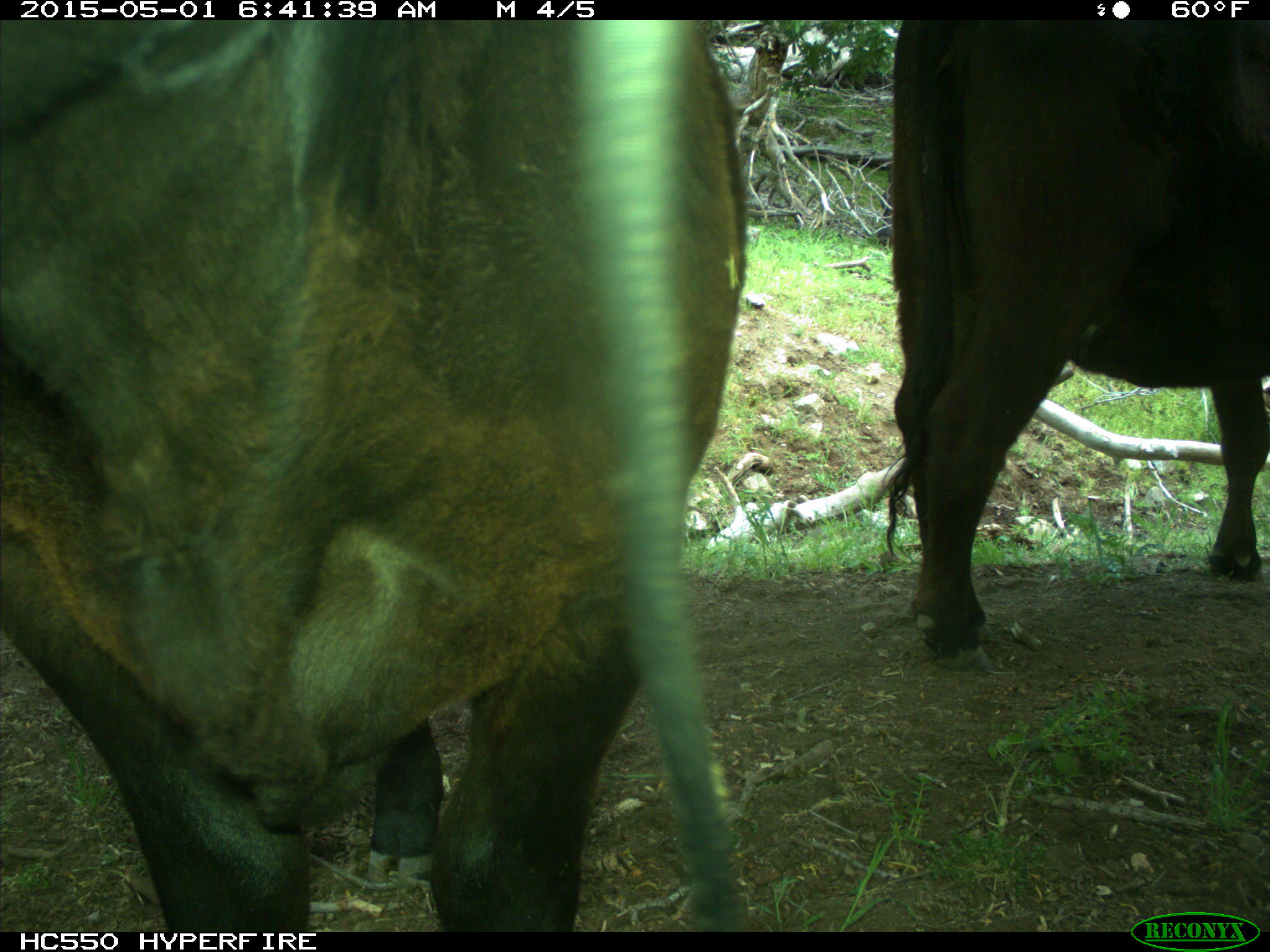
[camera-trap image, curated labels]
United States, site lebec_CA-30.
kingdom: Animalia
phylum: Chordata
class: Mammalia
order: Artiodactyla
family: Bovidae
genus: Bos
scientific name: Bos taurus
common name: domestic cow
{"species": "Bos taurus (domestic cow)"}